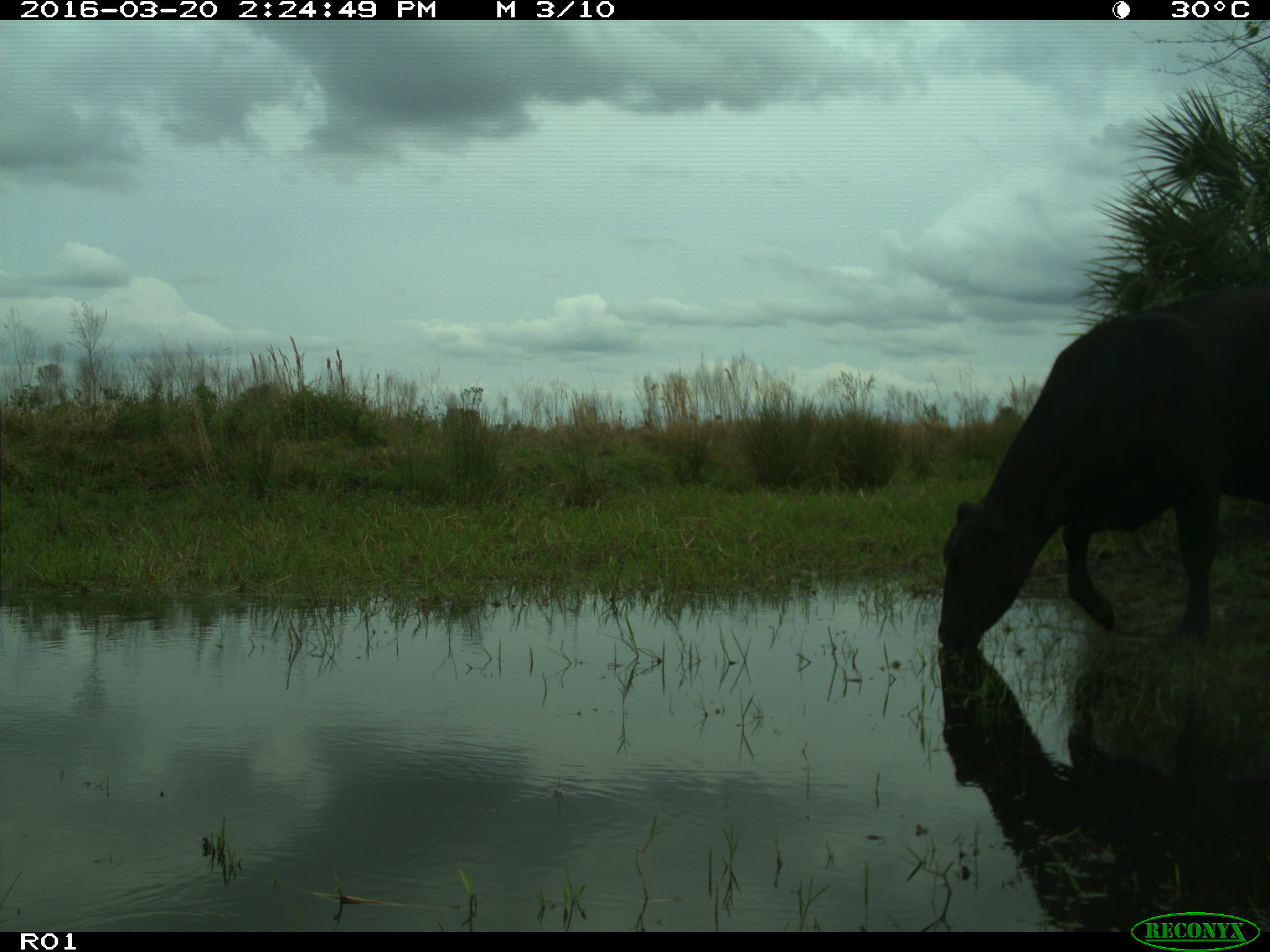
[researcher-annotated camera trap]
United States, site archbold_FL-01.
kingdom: Animalia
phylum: Chordata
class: Mammalia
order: Artiodactyla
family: Bovidae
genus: Bos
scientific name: Bos taurus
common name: domestic cow